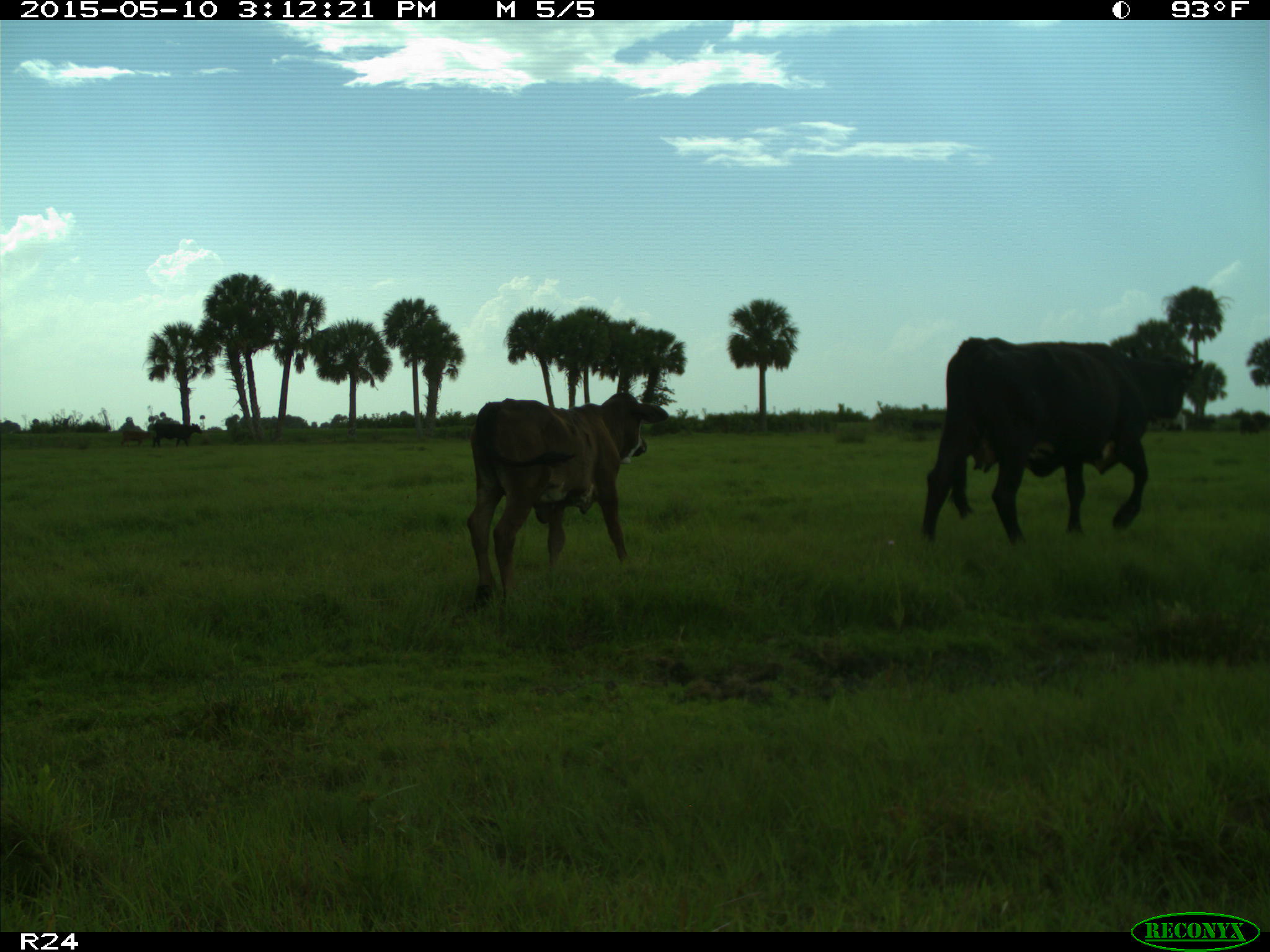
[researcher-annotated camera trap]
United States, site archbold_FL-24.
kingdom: Animalia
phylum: Chordata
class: Mammalia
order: Artiodactyla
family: Bovidae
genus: Bos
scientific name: Bos taurus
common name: domestic cow